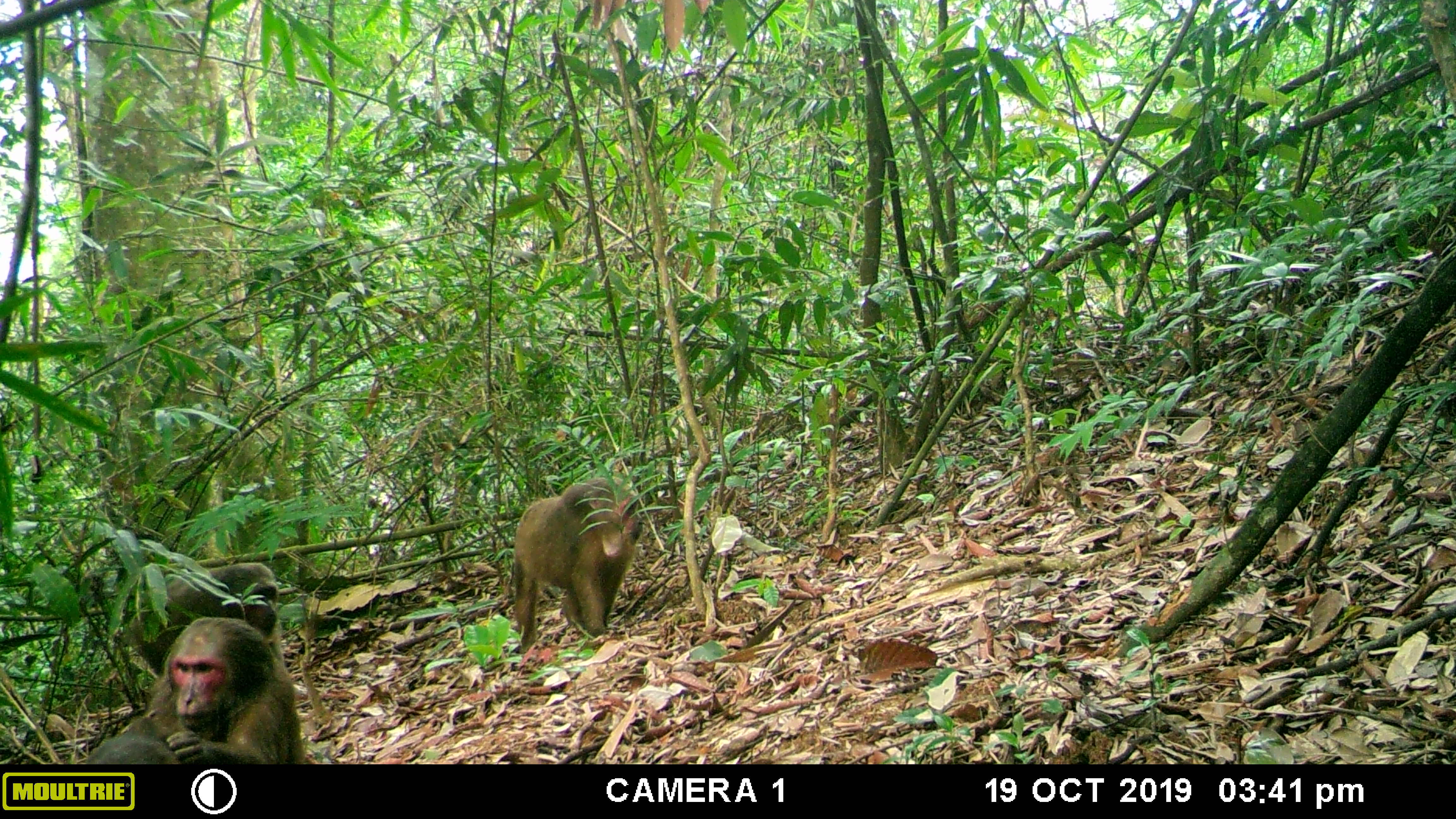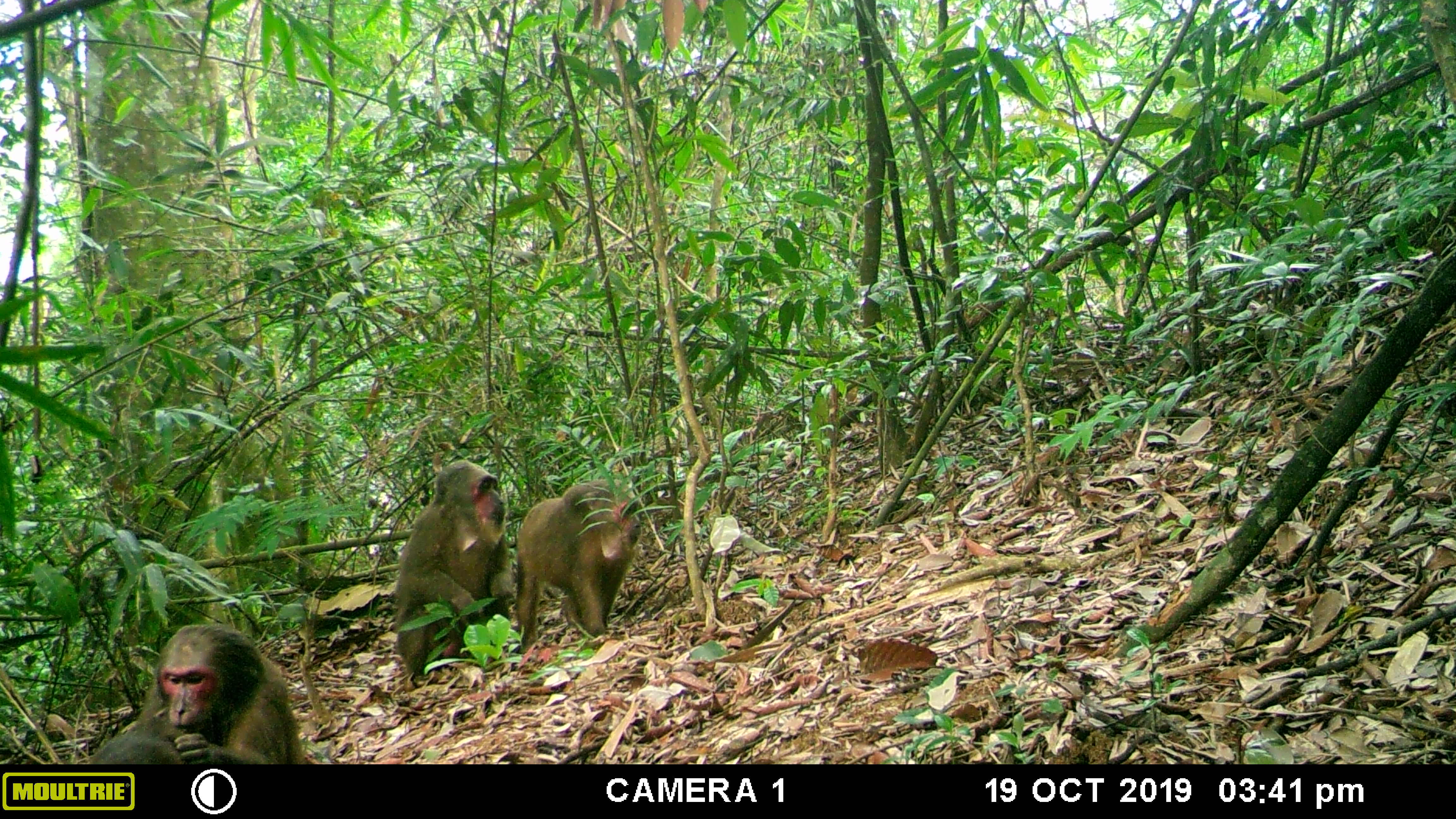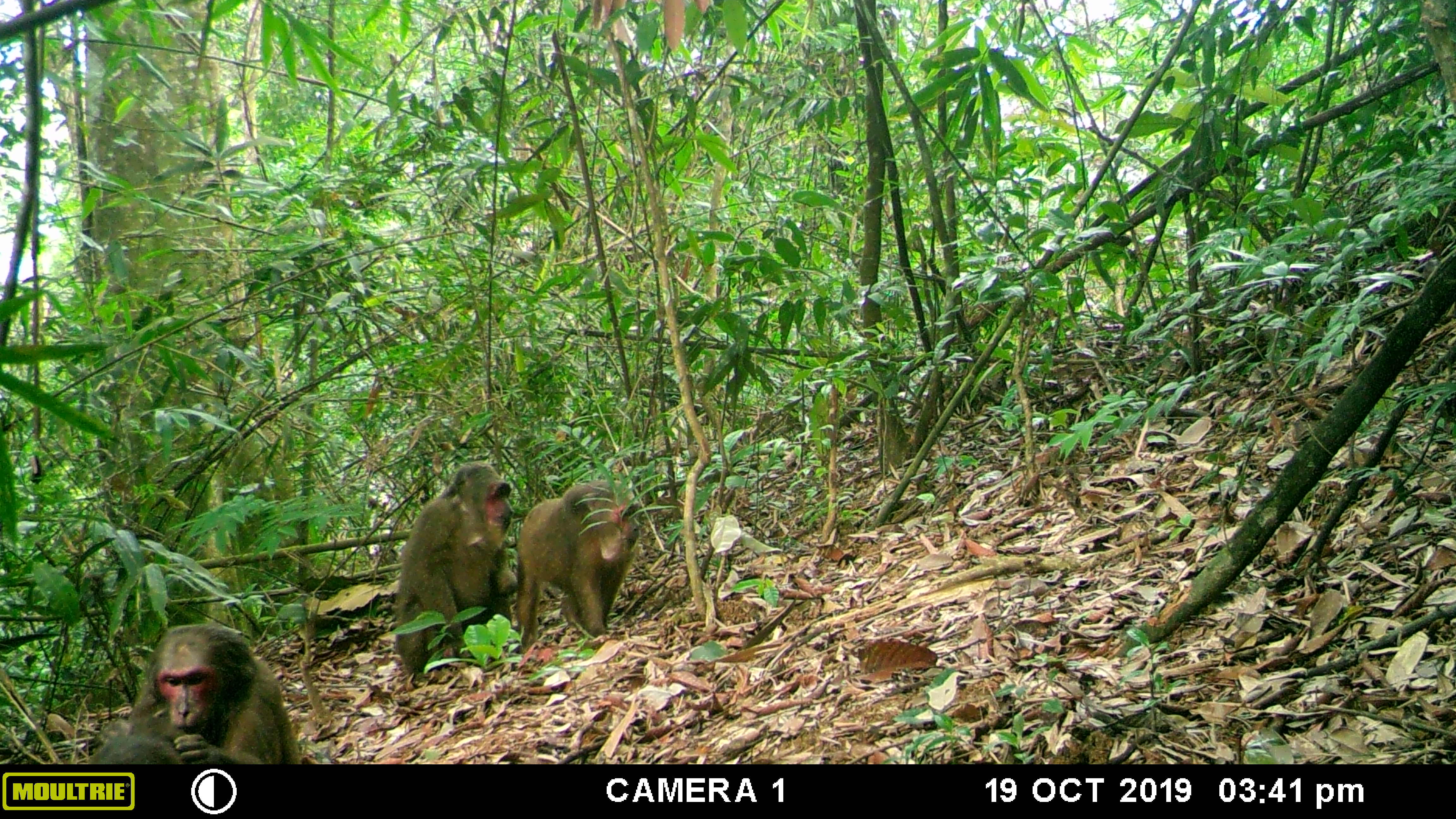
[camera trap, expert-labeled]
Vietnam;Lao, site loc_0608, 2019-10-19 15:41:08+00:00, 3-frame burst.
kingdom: Animalia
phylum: Chordata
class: Mammalia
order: Primates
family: Cercopithecidae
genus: Macaca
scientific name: Macaca arctoides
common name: stump-tailed macaque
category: stump tailed macaque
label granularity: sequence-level